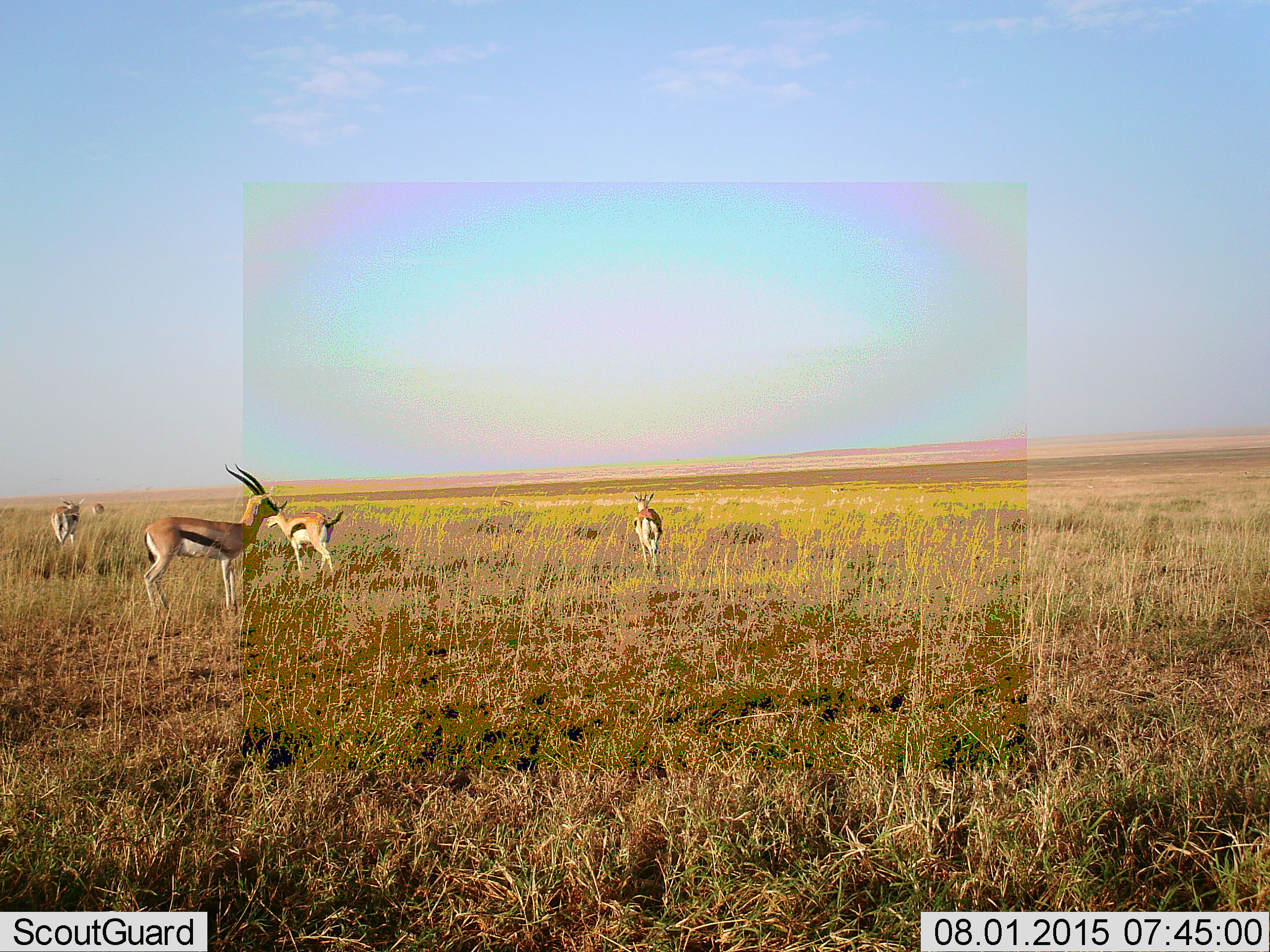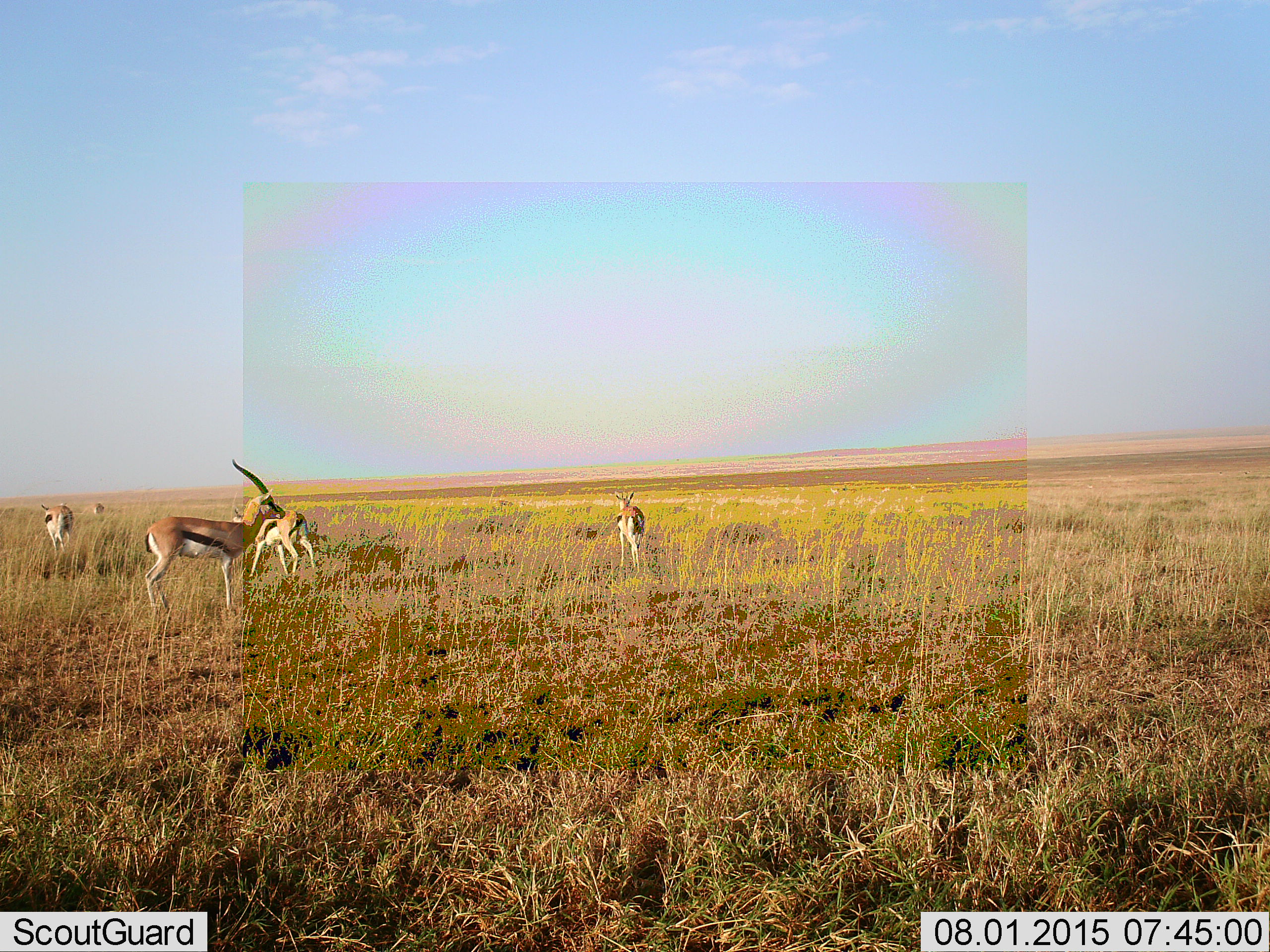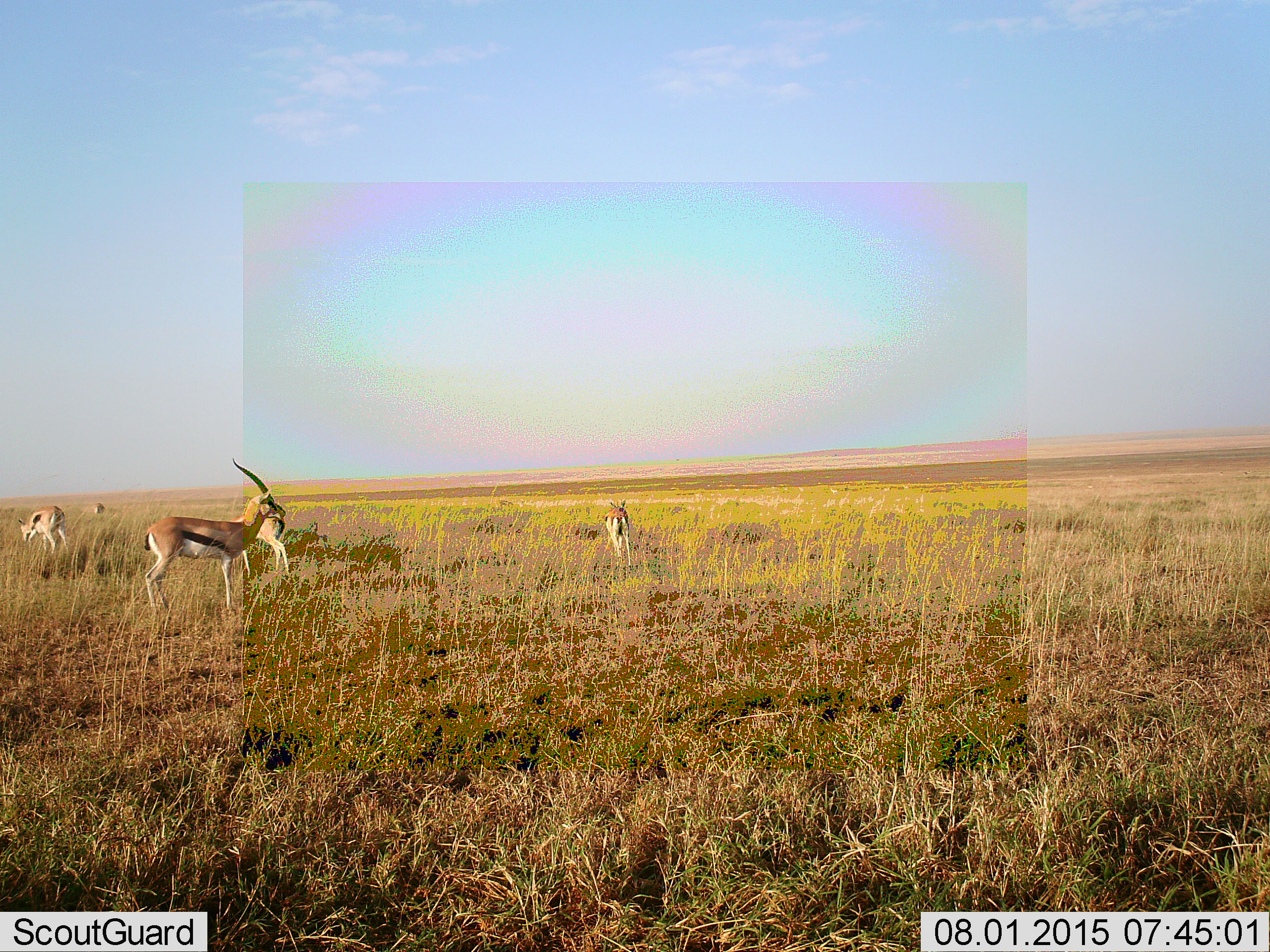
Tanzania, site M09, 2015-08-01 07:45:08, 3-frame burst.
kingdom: Animalia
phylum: Chordata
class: Mammalia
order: Artiodactyla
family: Bovidae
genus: Eudorcas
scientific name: Eudorcas thomsonii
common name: thomson's gazelle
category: gazellethomsons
Gazellethomsons (thomson's gazelle) (Eudorcas thomsonii), count 5. Behavior (volunteer vote fractions): standing 70%, resting 0%, moving 70%, interacting 0%. Young present (vote fraction): 10%. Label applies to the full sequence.